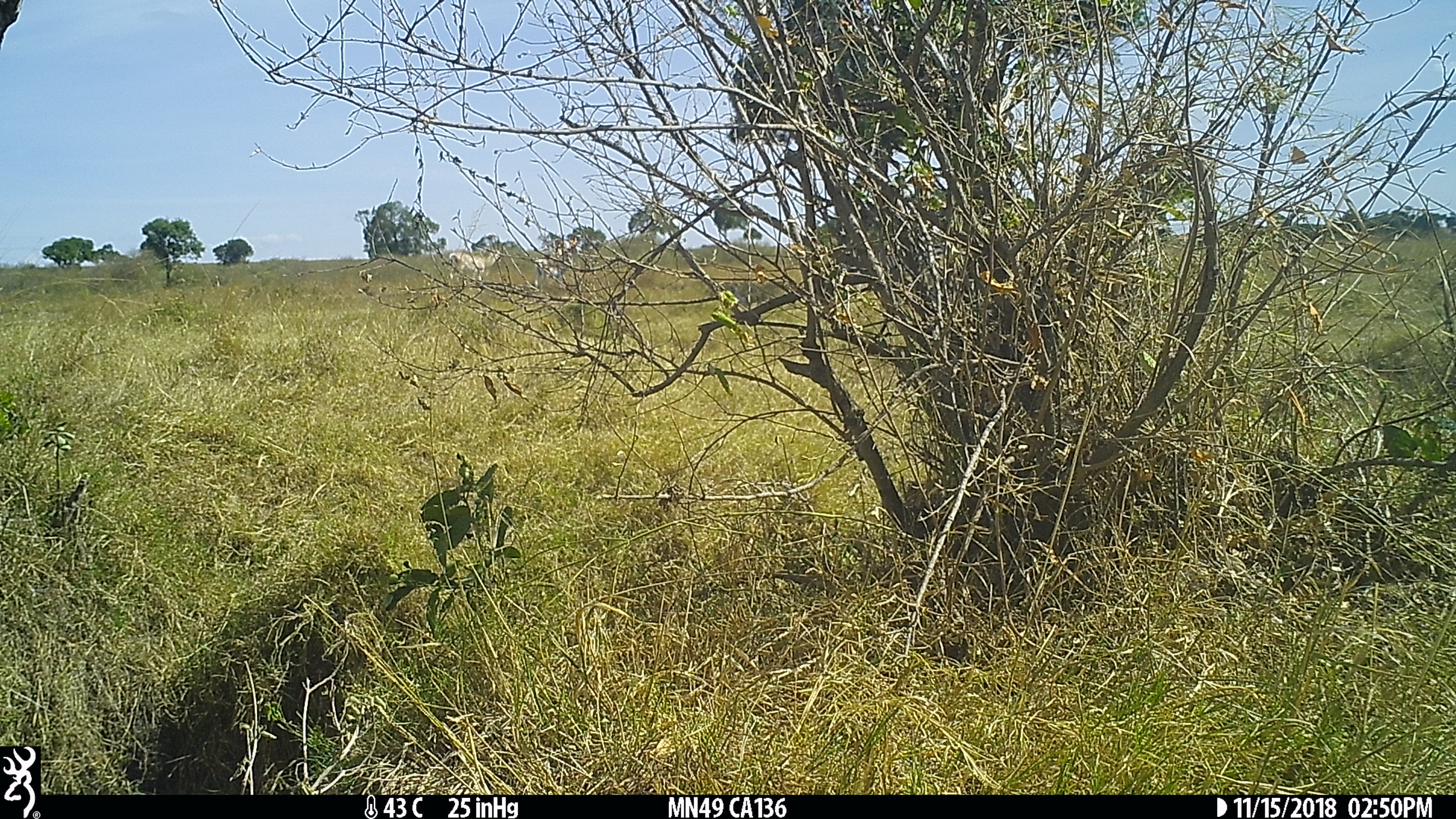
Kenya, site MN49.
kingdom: Animalia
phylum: Chordata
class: Mammalia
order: Artiodactyla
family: Bovidae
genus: Nanger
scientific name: Nanger granti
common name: grant's gazelle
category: gazelle grants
Gazelle grants (grant's gazelle) (Nanger granti).